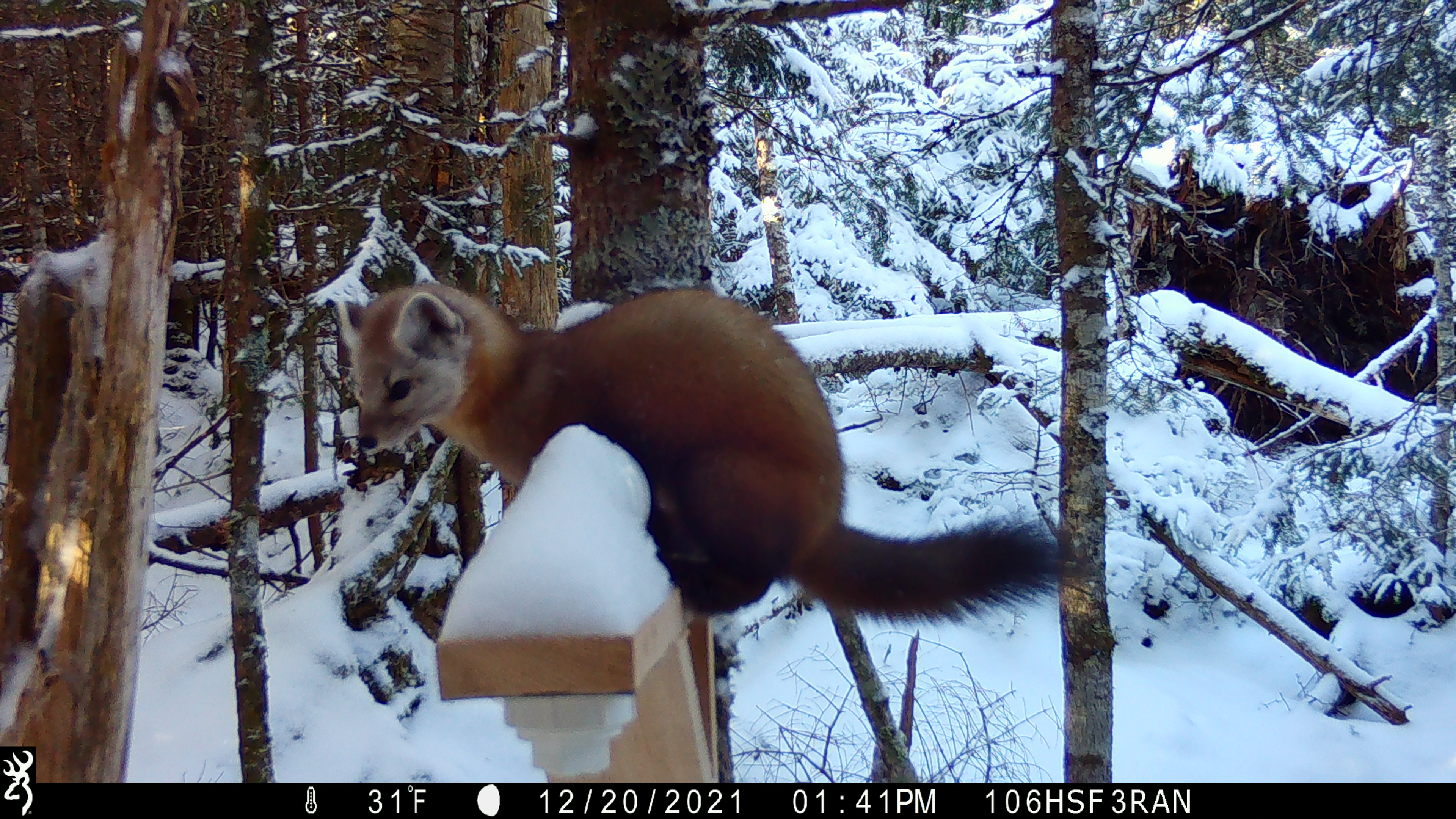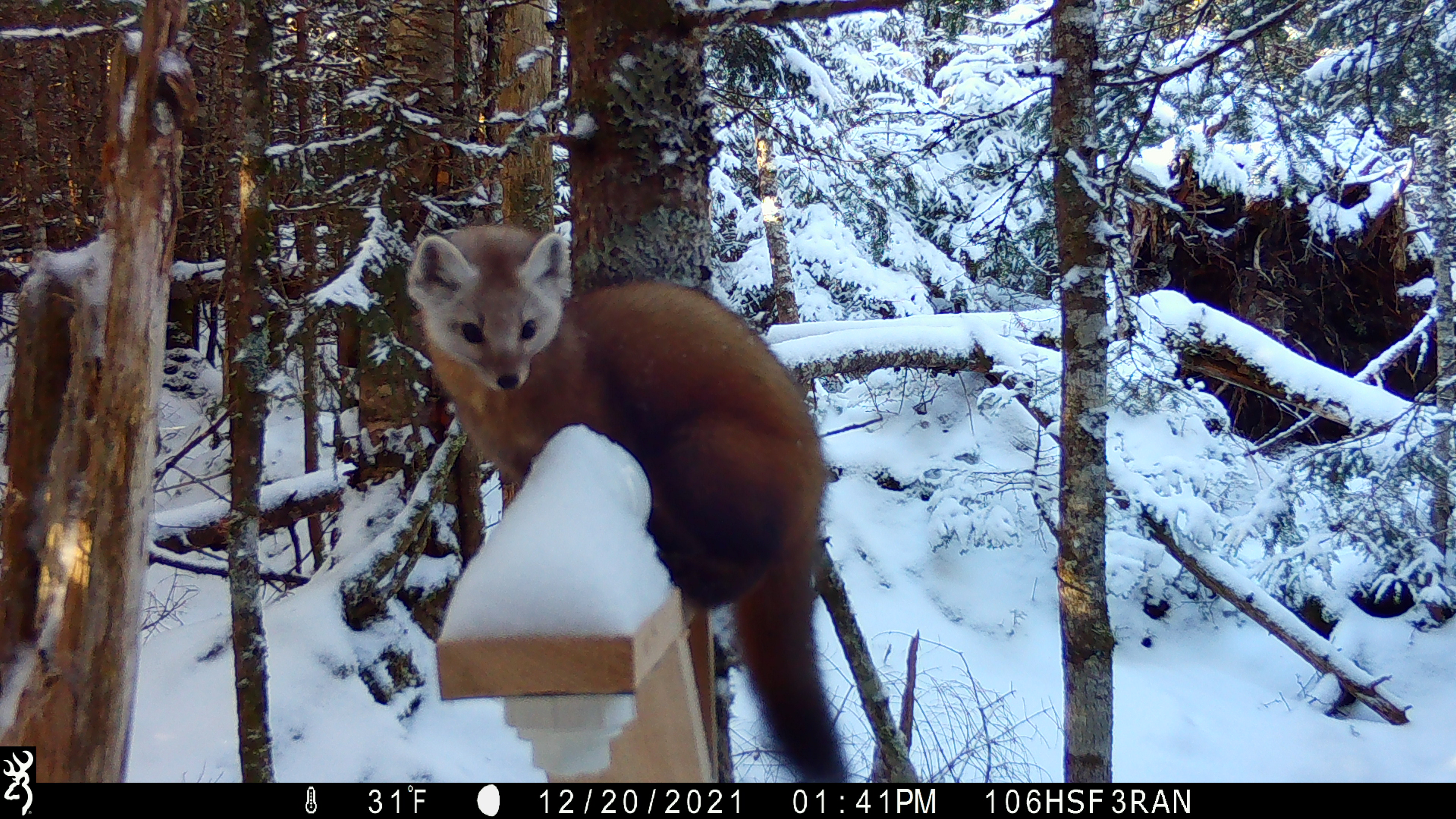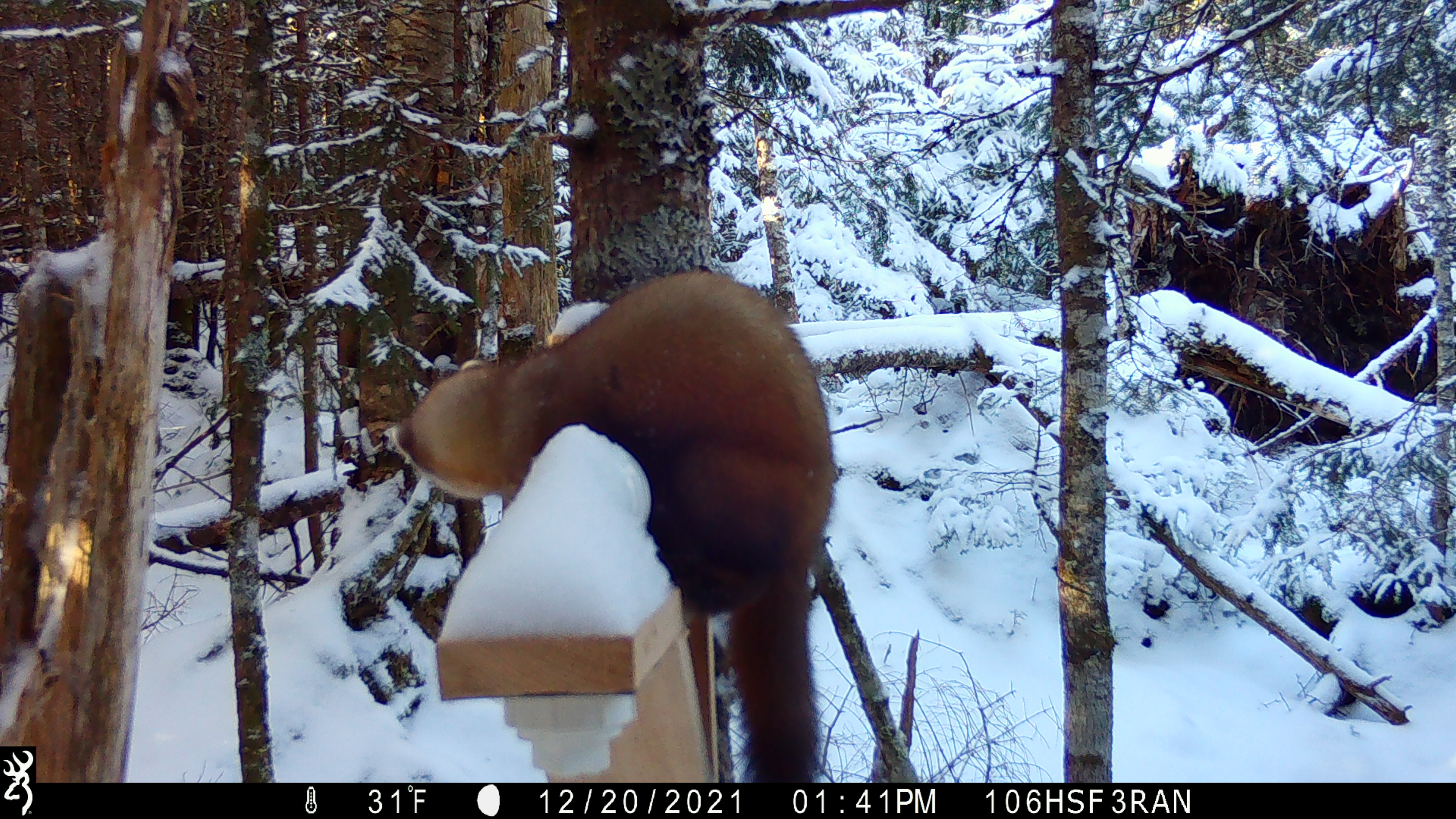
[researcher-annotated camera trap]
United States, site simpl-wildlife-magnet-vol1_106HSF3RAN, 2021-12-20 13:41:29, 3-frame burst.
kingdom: Animalia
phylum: Chordata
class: Mammalia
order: Carnivora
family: Mustelidae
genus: Martes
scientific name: Martes americana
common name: american marten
American marten (Martes americana).